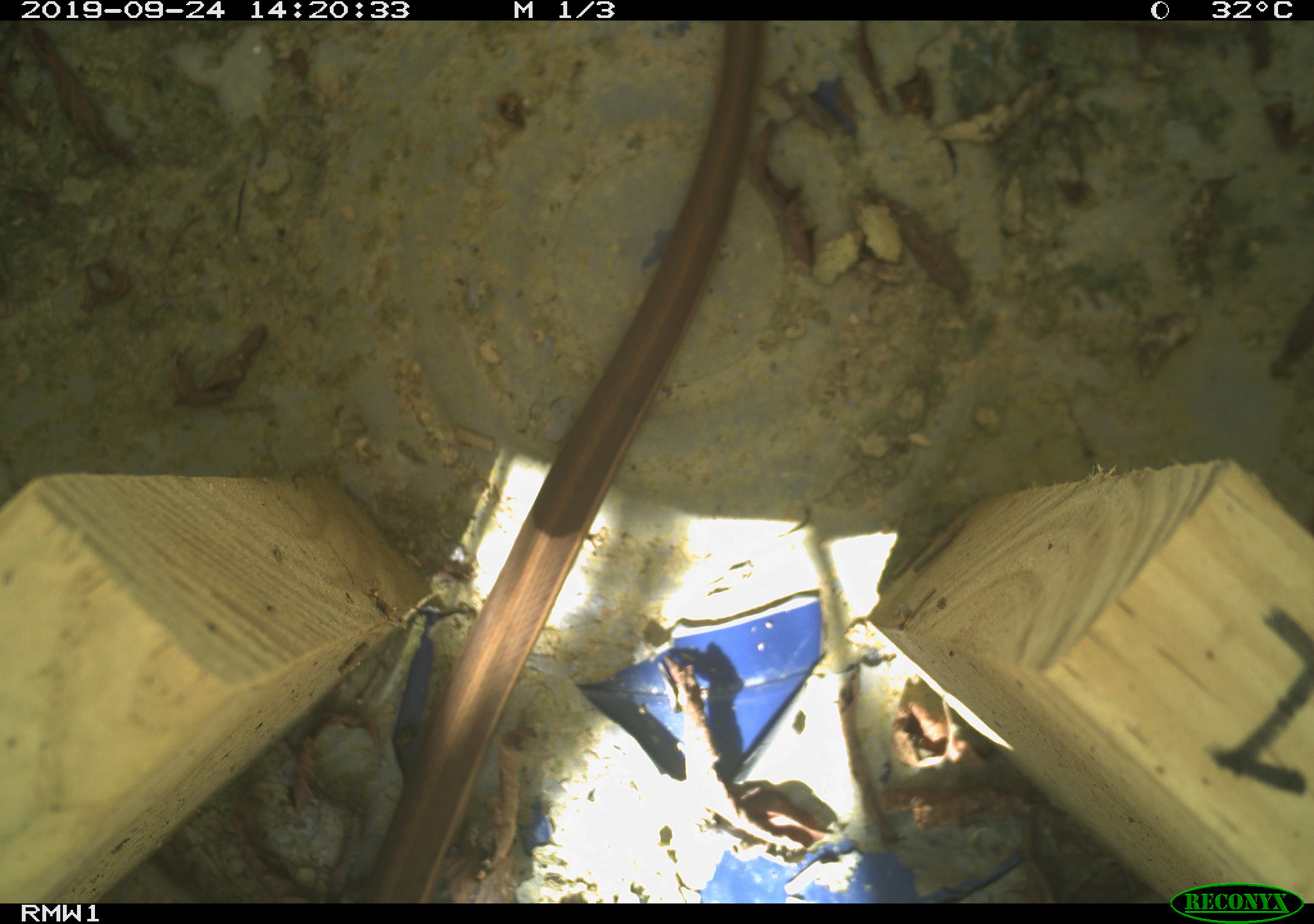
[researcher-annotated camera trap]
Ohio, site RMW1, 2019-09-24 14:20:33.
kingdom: Animalia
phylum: Chordata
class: Reptilia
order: Squamata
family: Colubridae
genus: Thamnophis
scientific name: Thamnophis sirtalis sirtalis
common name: eastern gartersnake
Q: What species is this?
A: Eastern gartersnake (Thamnophis sirtalis sirtalis).